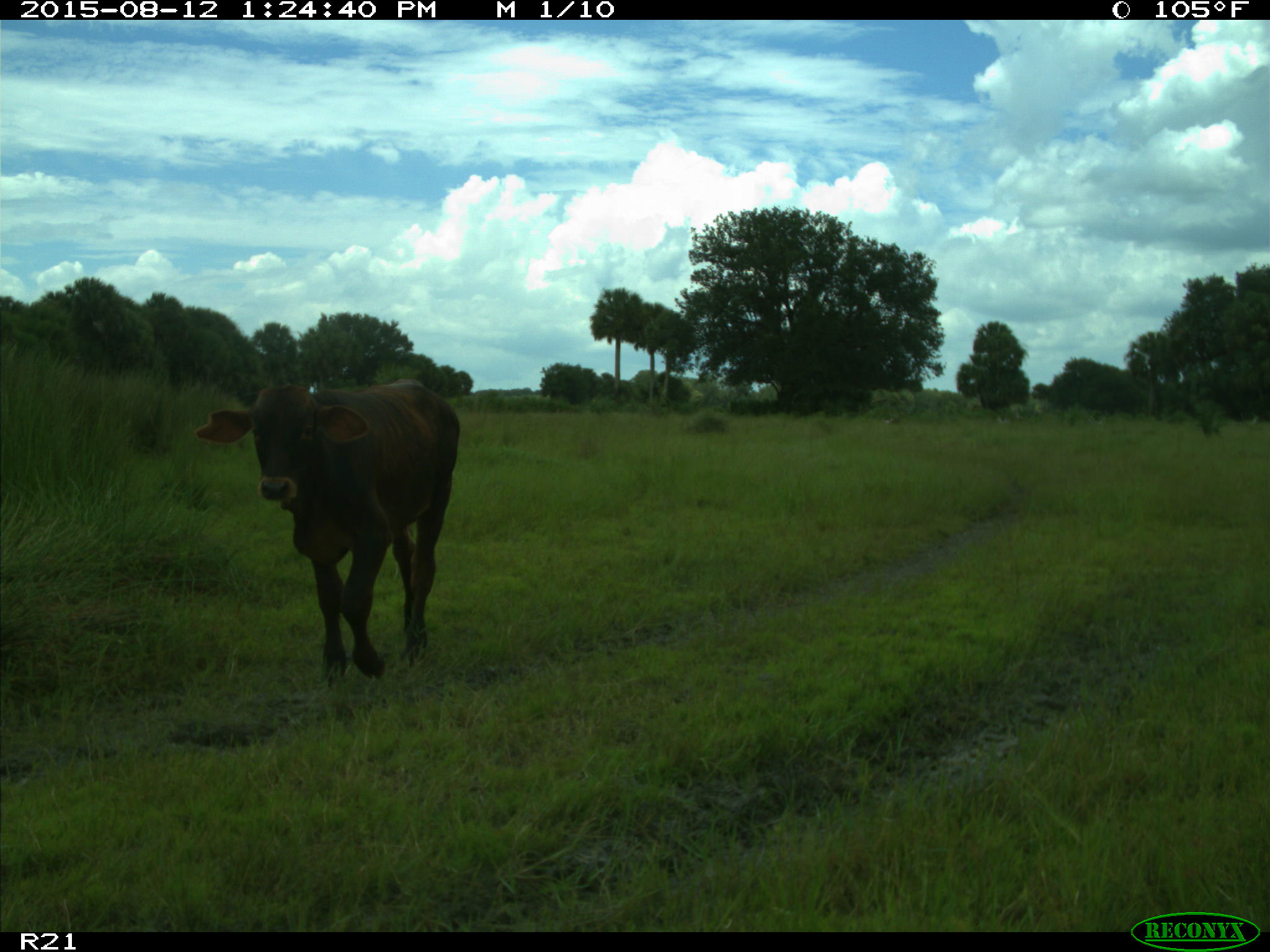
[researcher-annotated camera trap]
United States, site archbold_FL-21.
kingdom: Animalia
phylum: Chordata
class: Mammalia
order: Artiodactyla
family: Bovidae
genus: Bos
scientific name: Bos taurus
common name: domestic cow